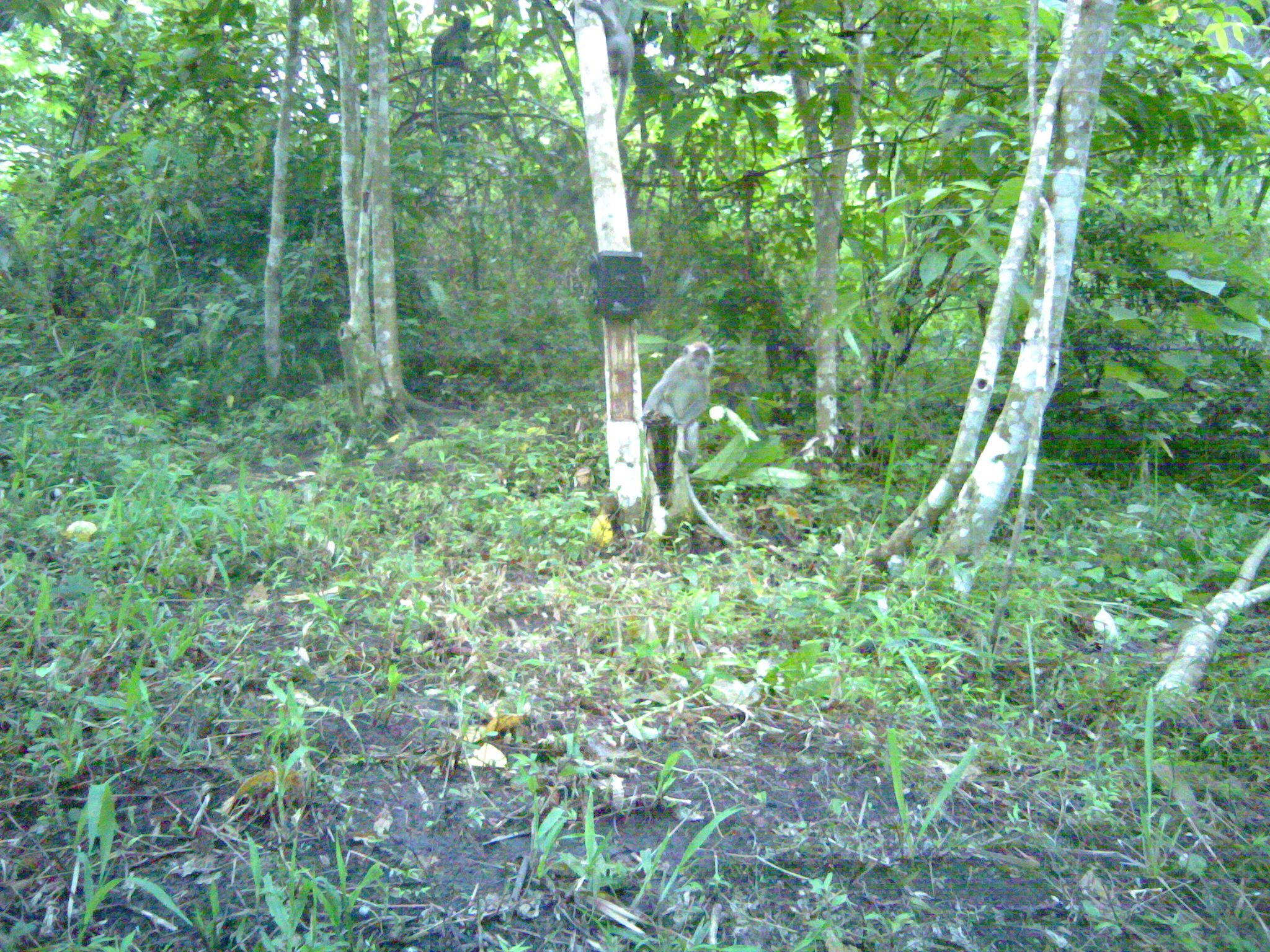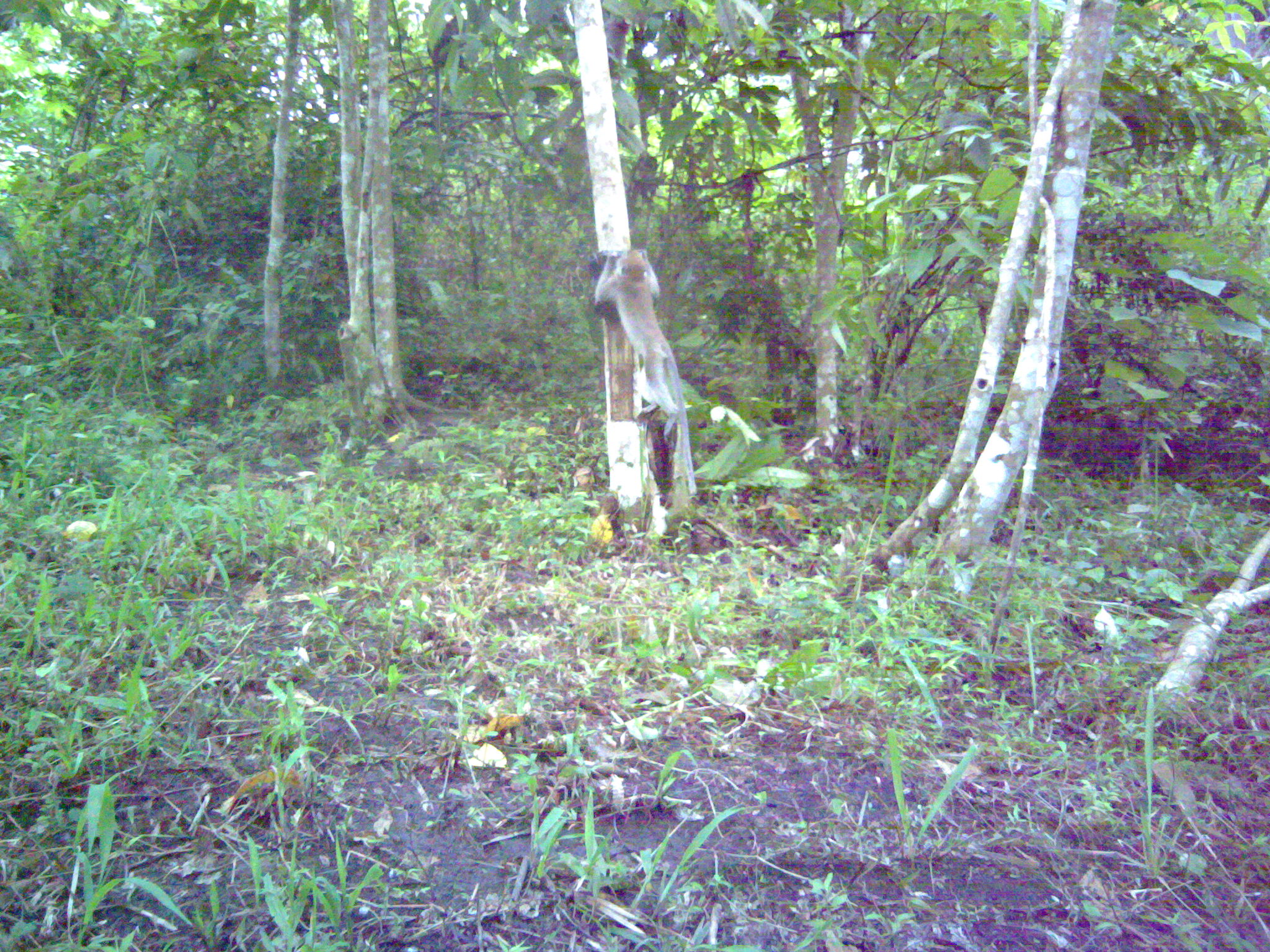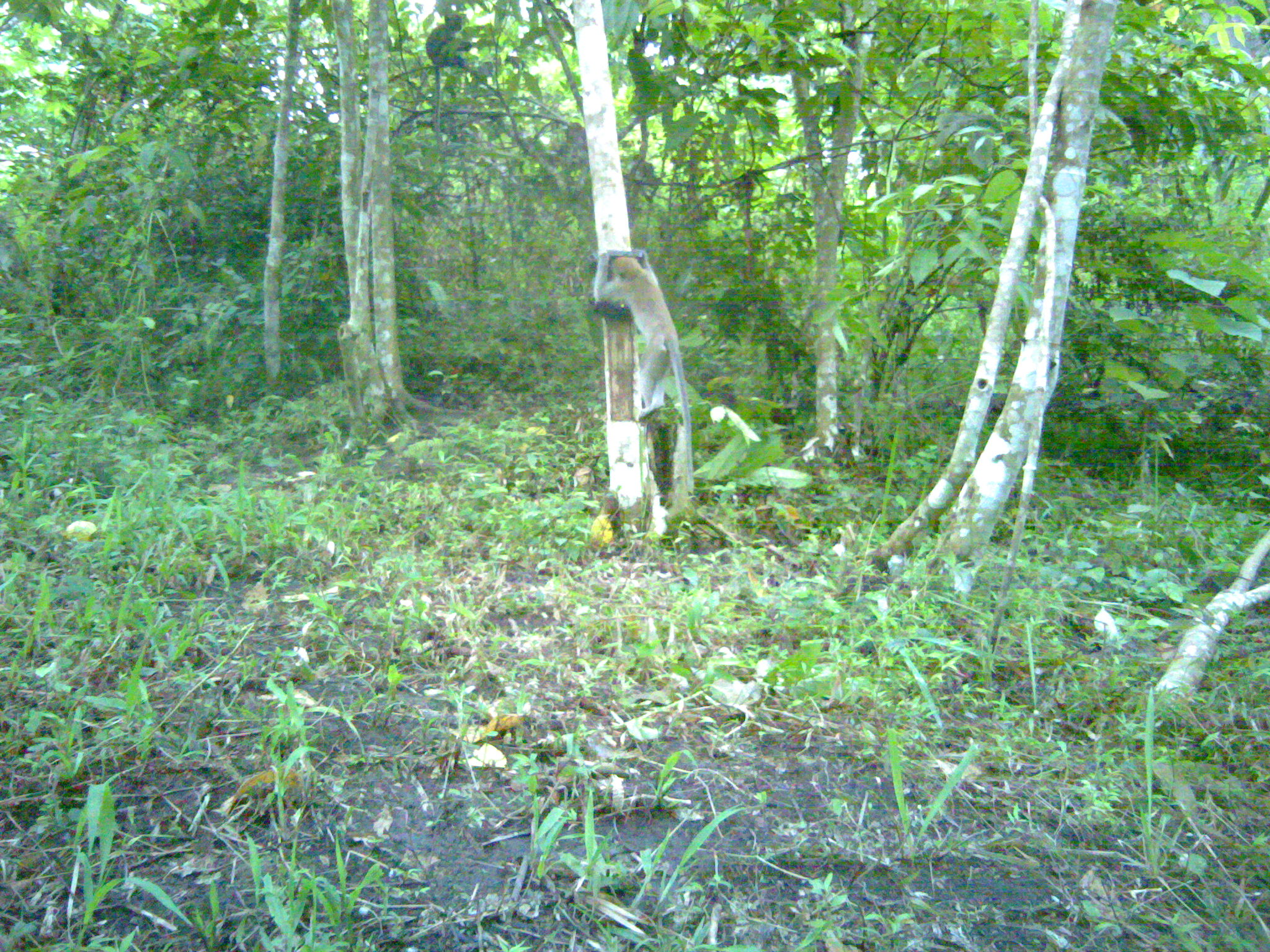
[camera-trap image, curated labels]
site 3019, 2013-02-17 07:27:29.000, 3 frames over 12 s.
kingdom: Animalia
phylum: Chordata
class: Mammalia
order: Primates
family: Cercopithecidae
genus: Macaca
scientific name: Macaca fascicularis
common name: crab-eating macaque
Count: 3.